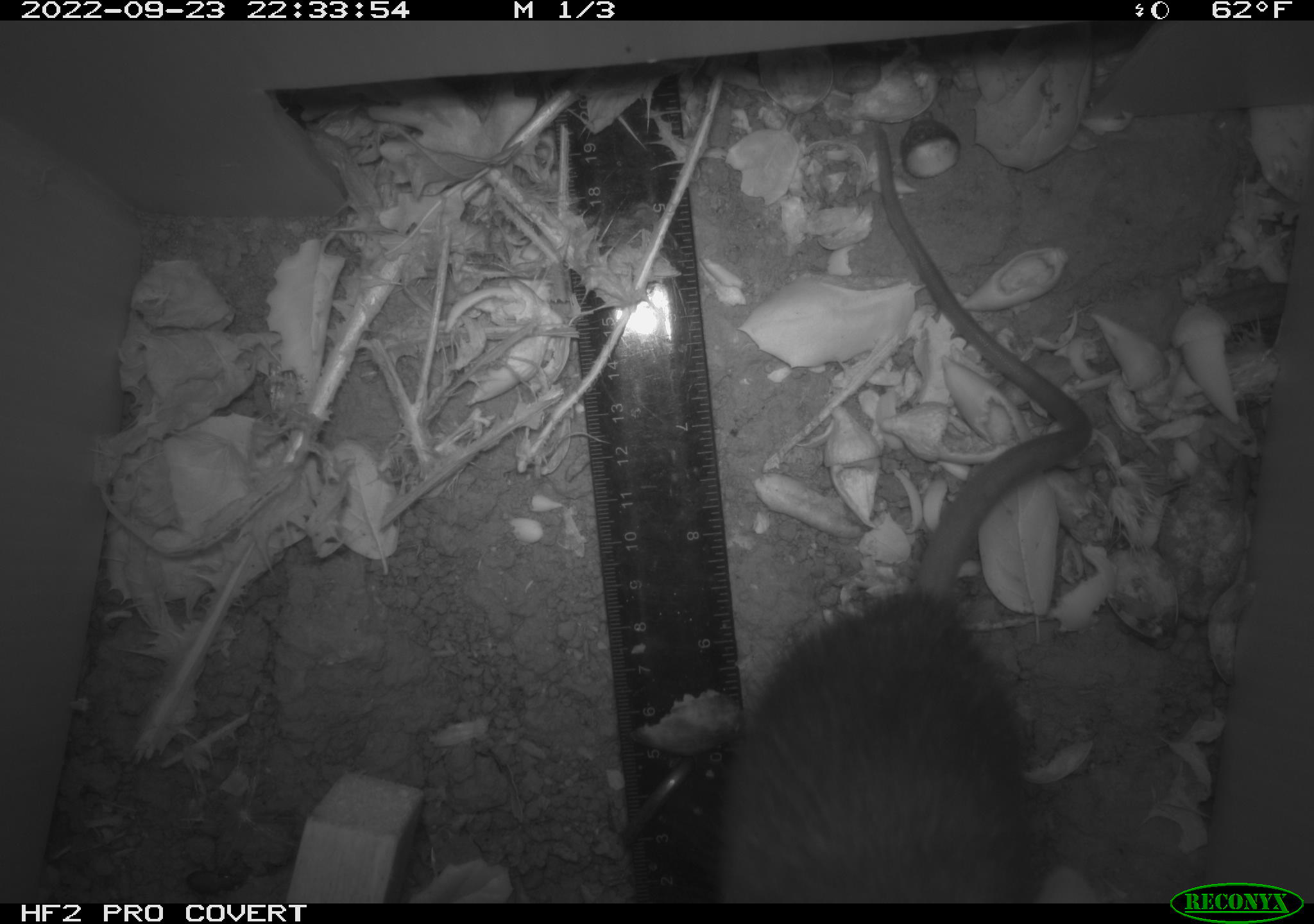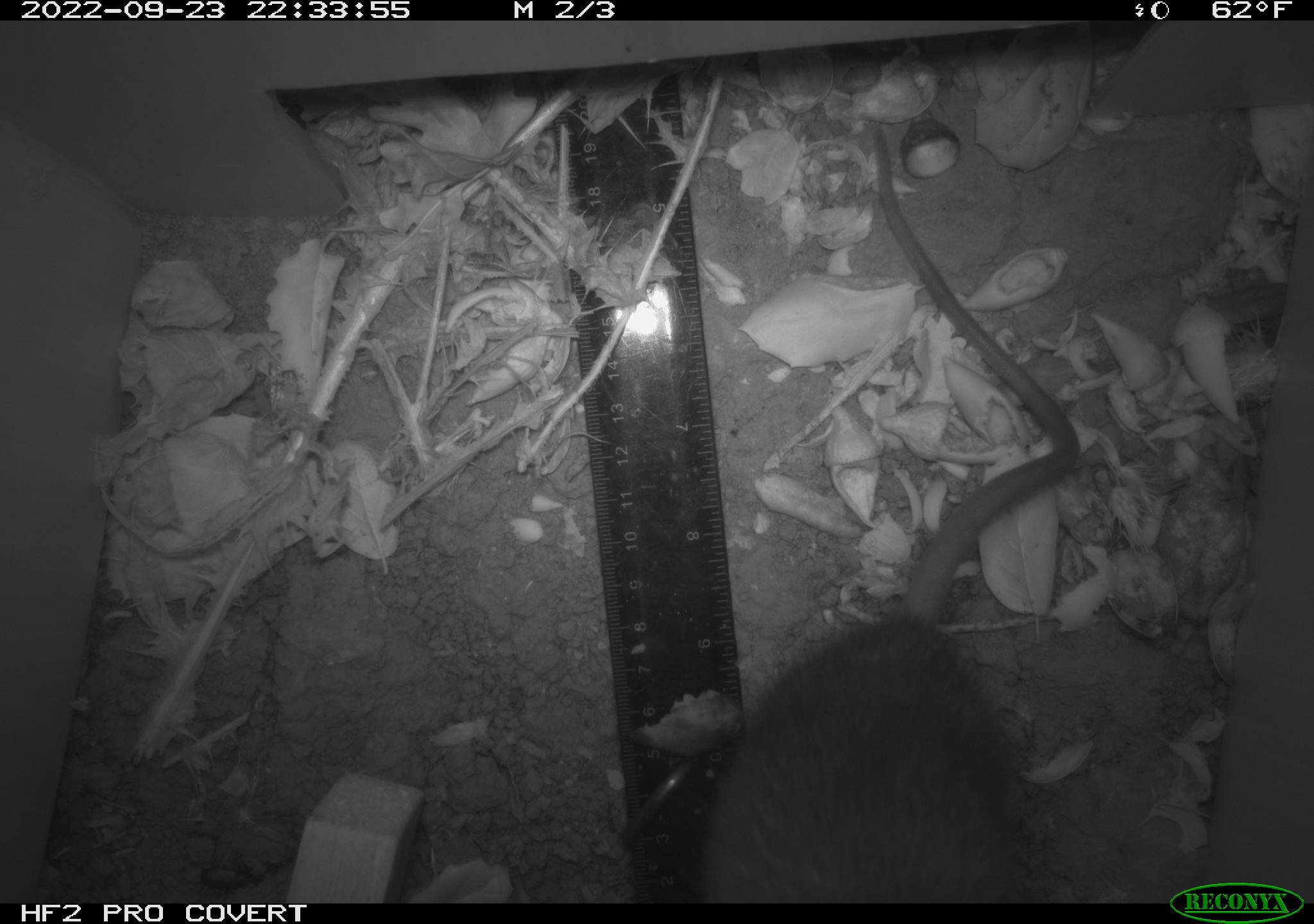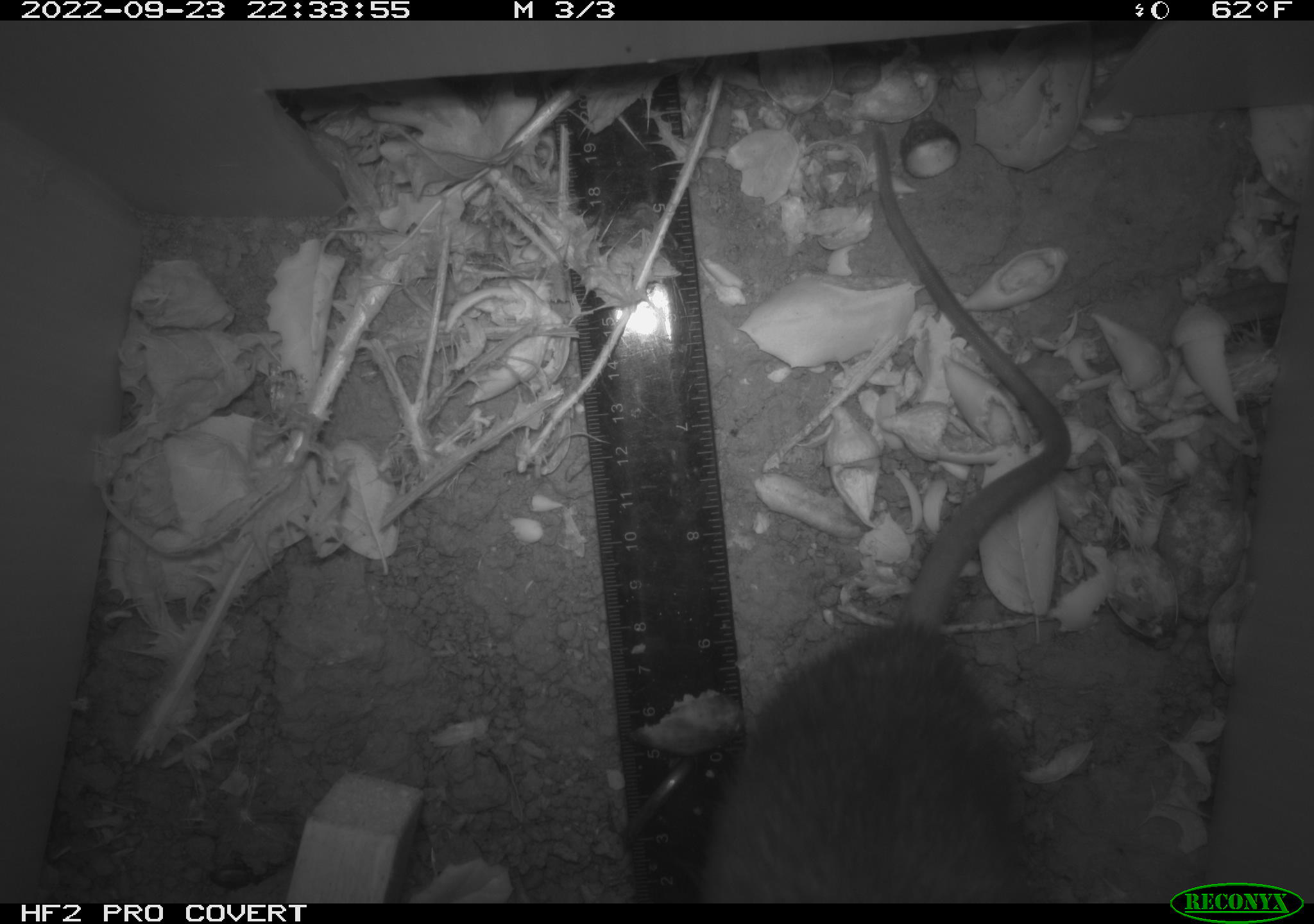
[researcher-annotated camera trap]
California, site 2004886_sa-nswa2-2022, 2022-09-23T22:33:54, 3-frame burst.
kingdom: Animalia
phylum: Chordata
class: Mammalia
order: Rodentia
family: Muridae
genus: Rattus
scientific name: Rattus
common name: rat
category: rattus species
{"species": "rattus species (rat) (Rattus)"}